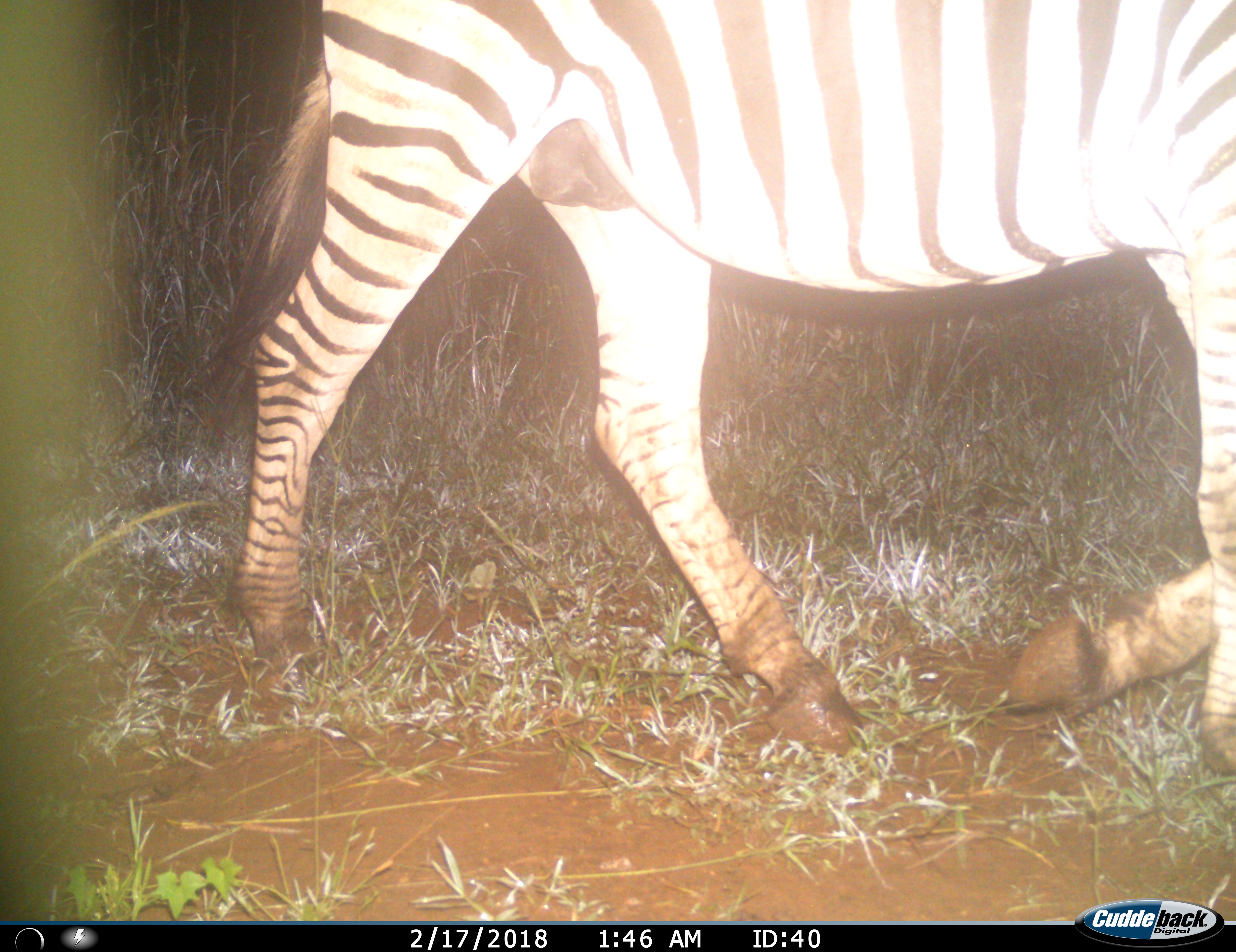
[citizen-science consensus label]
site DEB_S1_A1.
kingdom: Animalia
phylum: Chordata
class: Mammalia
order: Perissodactyla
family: Equidae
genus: Equus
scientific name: Equus quagga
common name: plains zebra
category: zebraplains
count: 1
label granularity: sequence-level